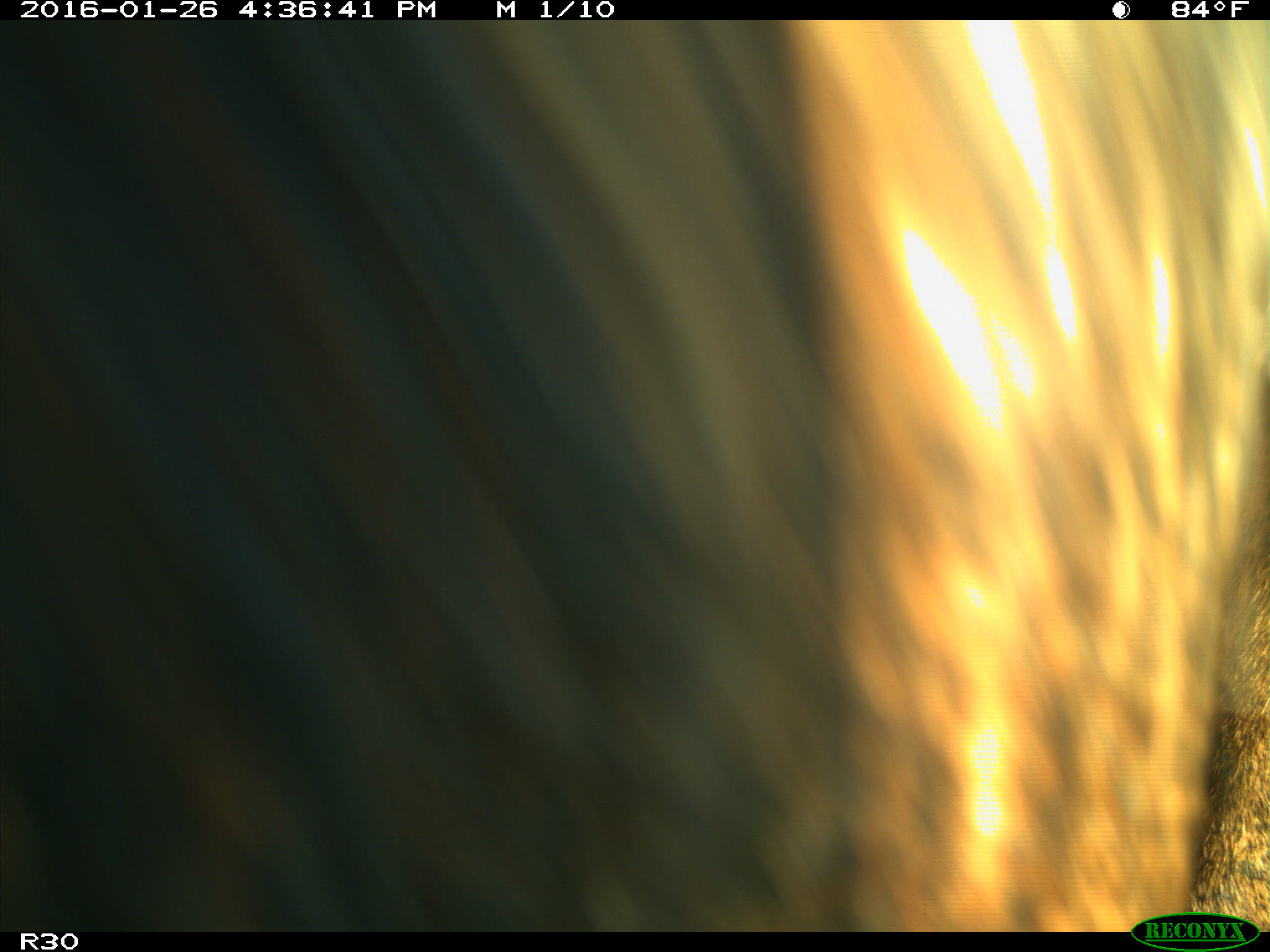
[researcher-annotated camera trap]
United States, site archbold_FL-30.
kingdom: Animalia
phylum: Chordata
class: Mammalia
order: Artiodactyla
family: Bovidae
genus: Bos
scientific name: Bos taurus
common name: domestic cow